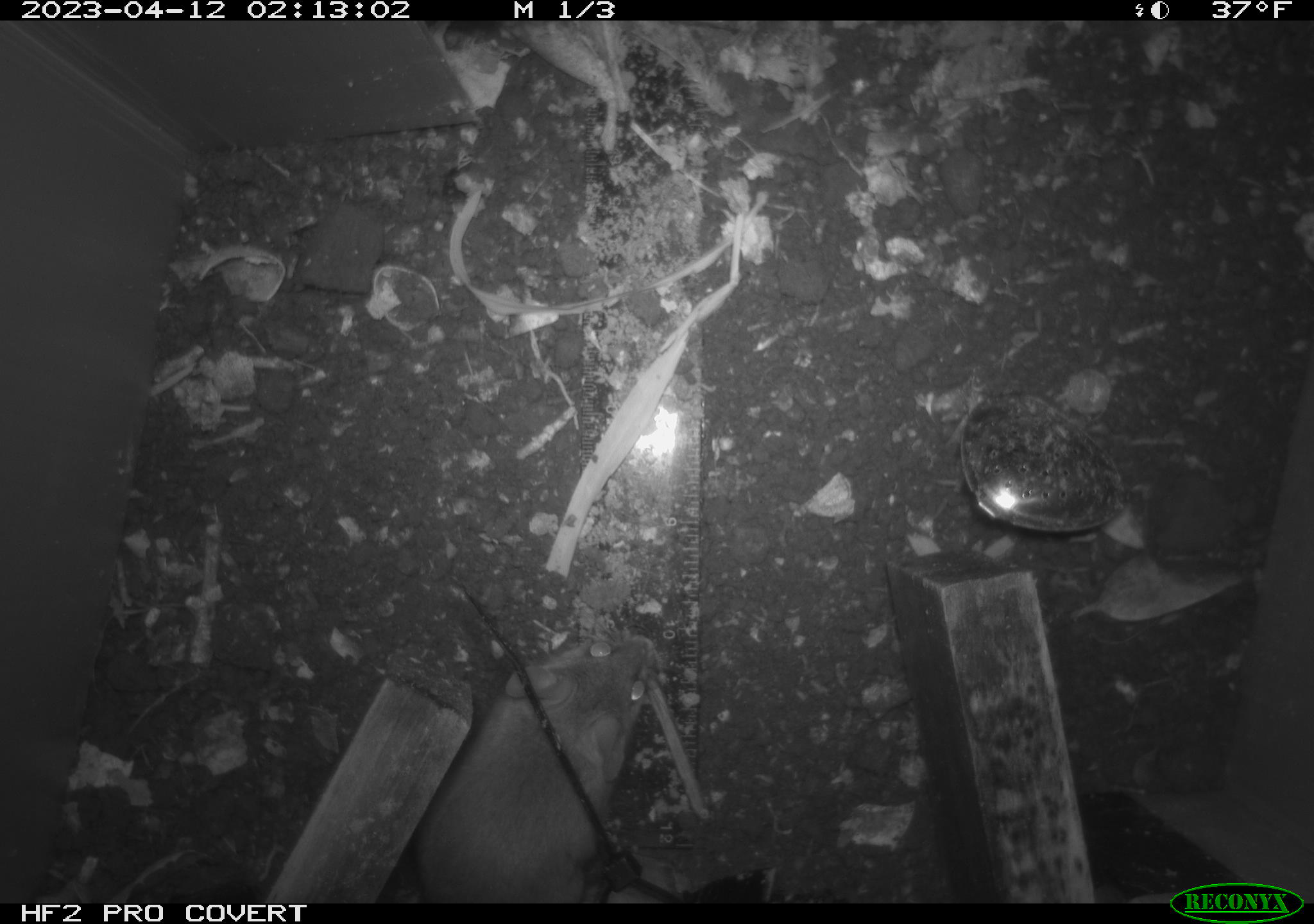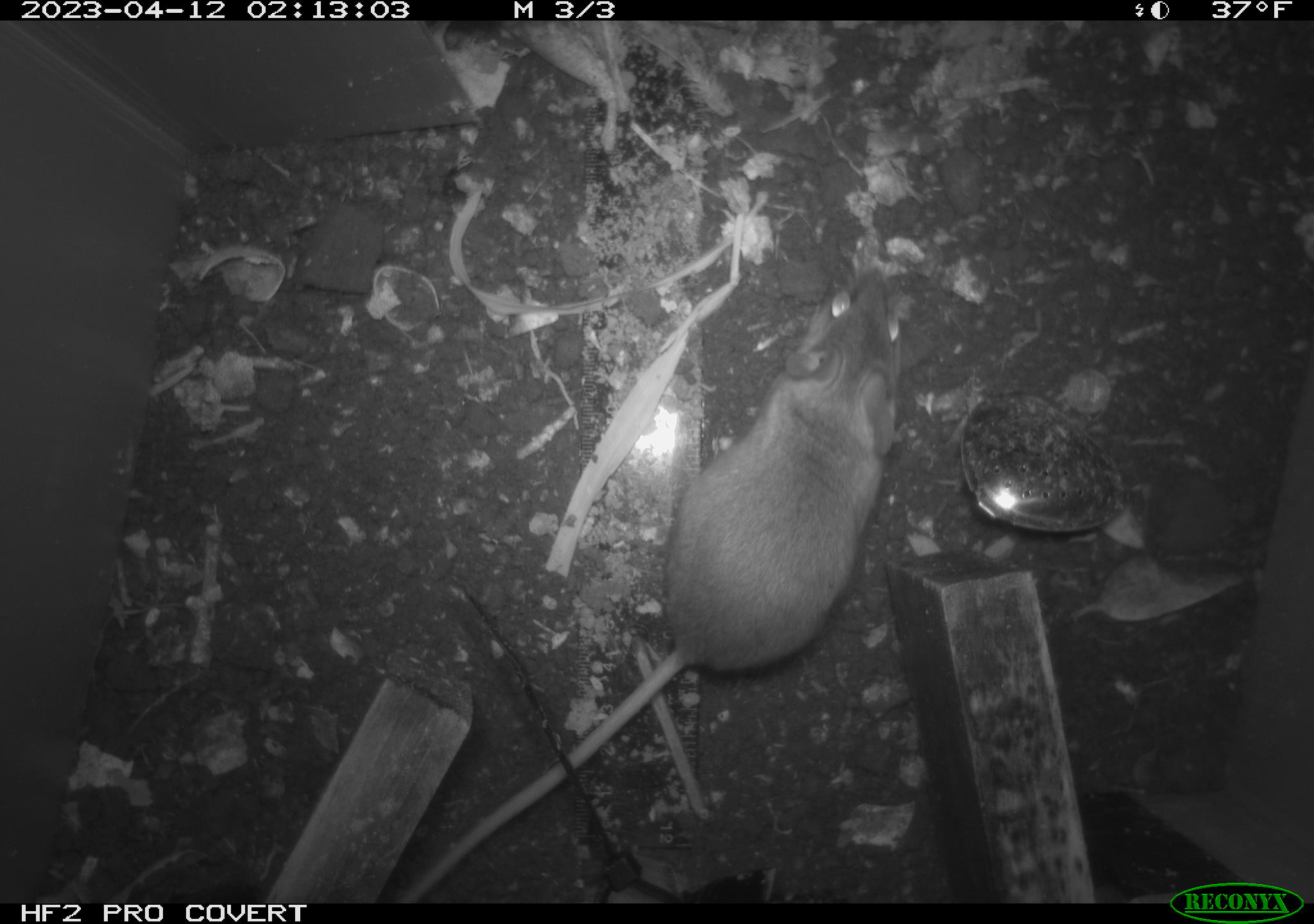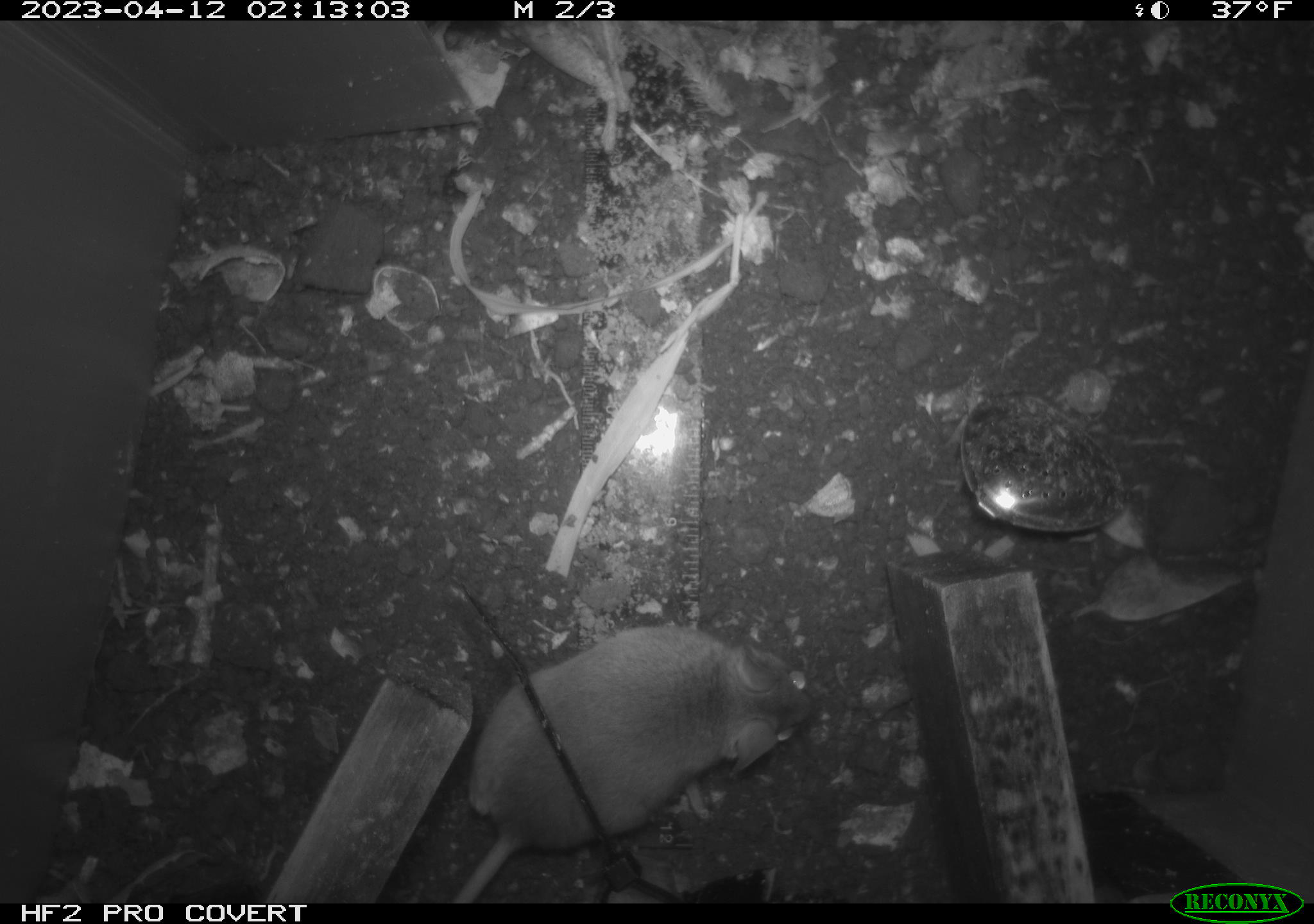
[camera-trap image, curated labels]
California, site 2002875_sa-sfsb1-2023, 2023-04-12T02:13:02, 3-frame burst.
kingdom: Animalia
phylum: Chordata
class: Mammalia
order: Rodentia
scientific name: Rodentia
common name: mouse species